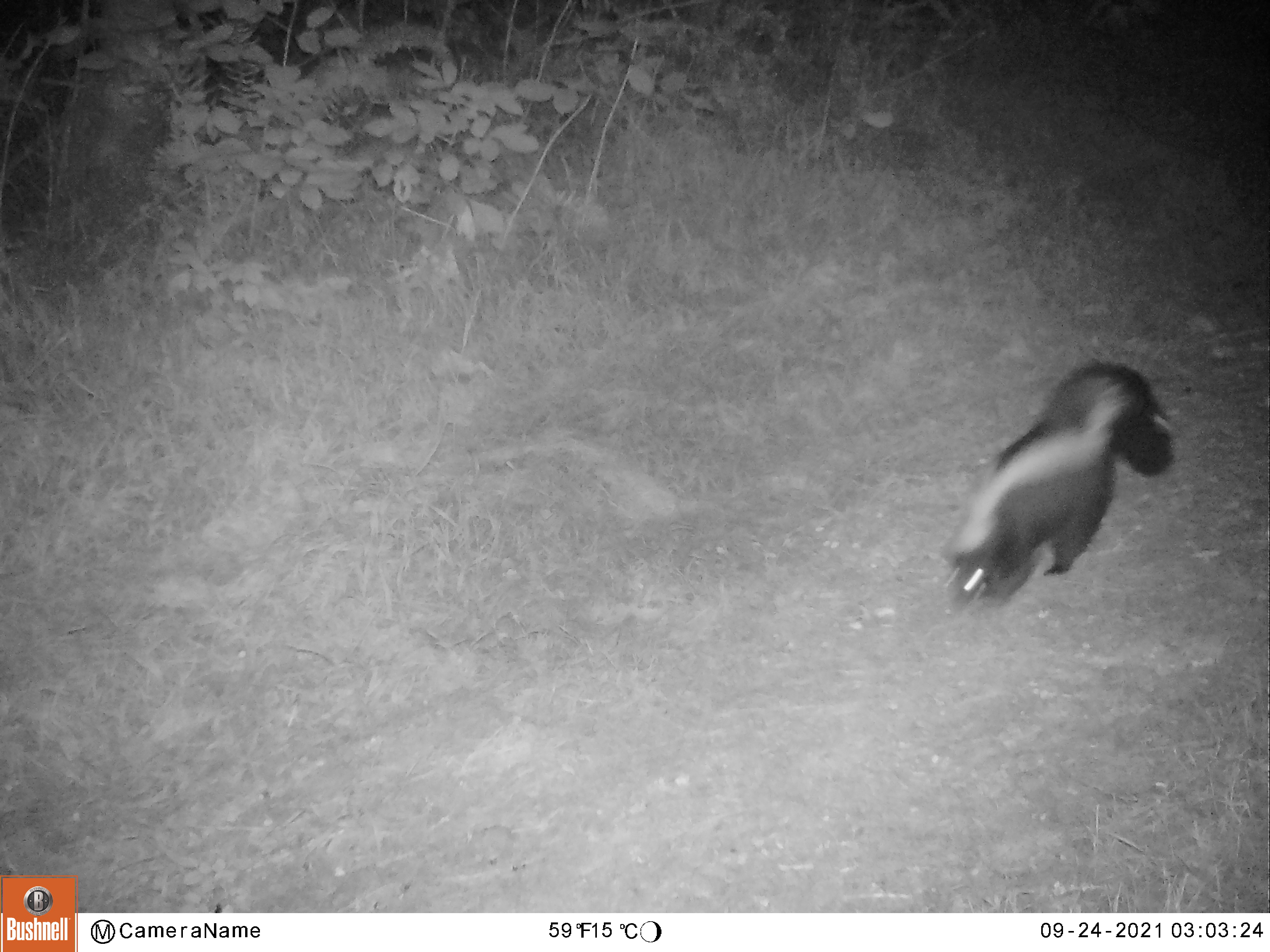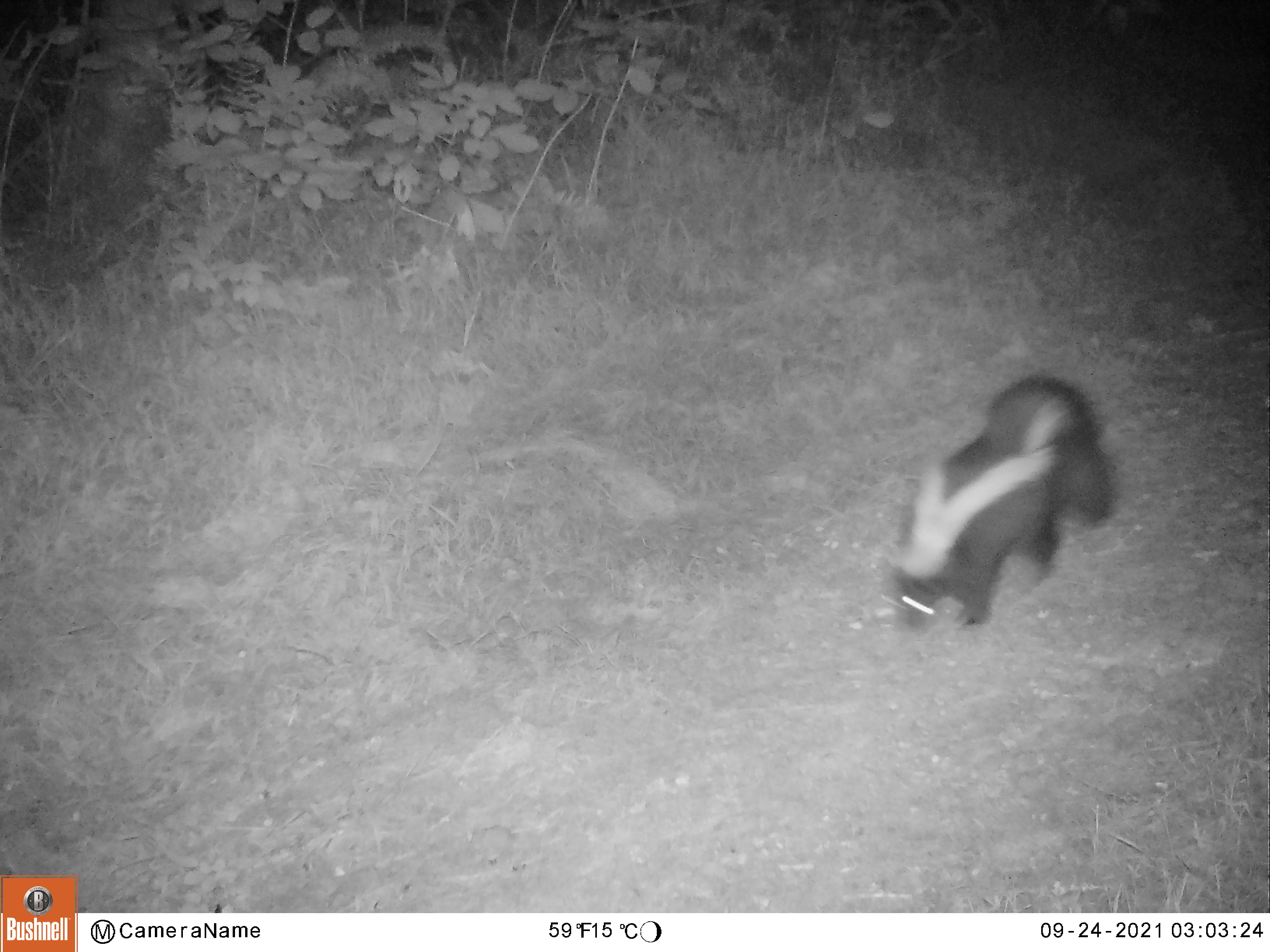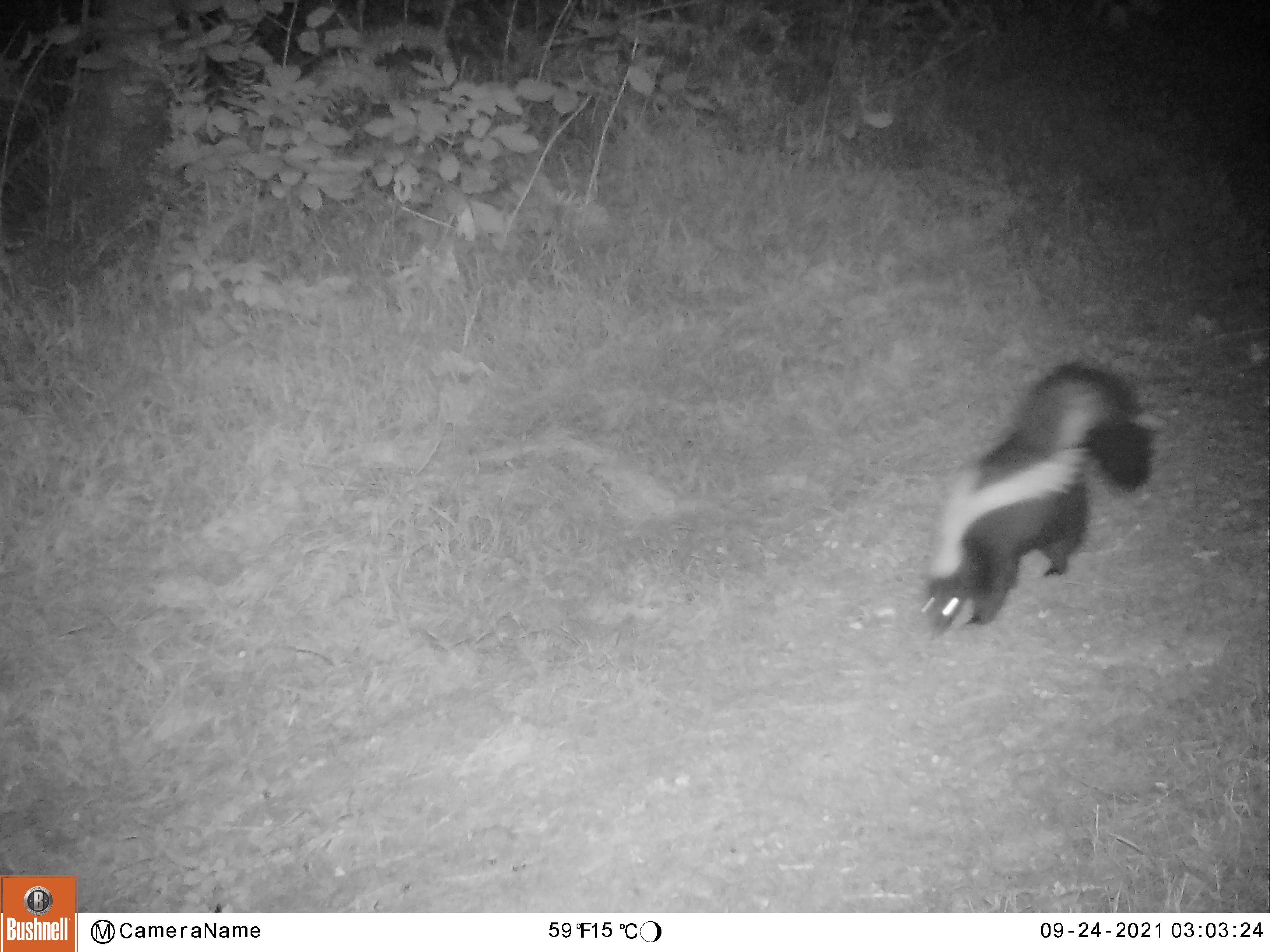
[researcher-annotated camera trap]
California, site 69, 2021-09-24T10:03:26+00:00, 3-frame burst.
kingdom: Animalia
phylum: Chordata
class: Mammalia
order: Carnivora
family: Mephitidae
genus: Mephitis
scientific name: Mephitis mephitis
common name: striped skunk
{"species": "striped skunk (Mephitis mephitis)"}